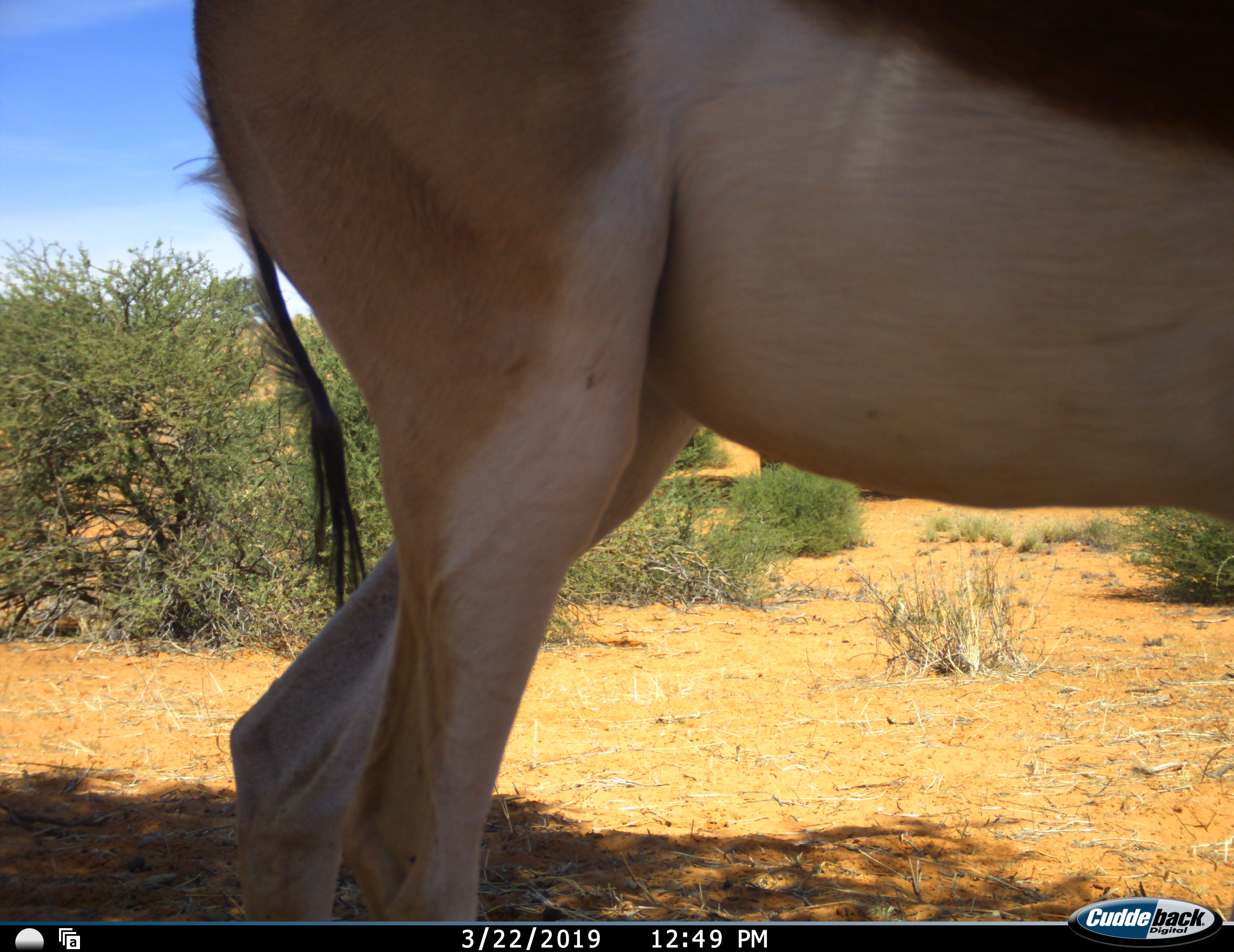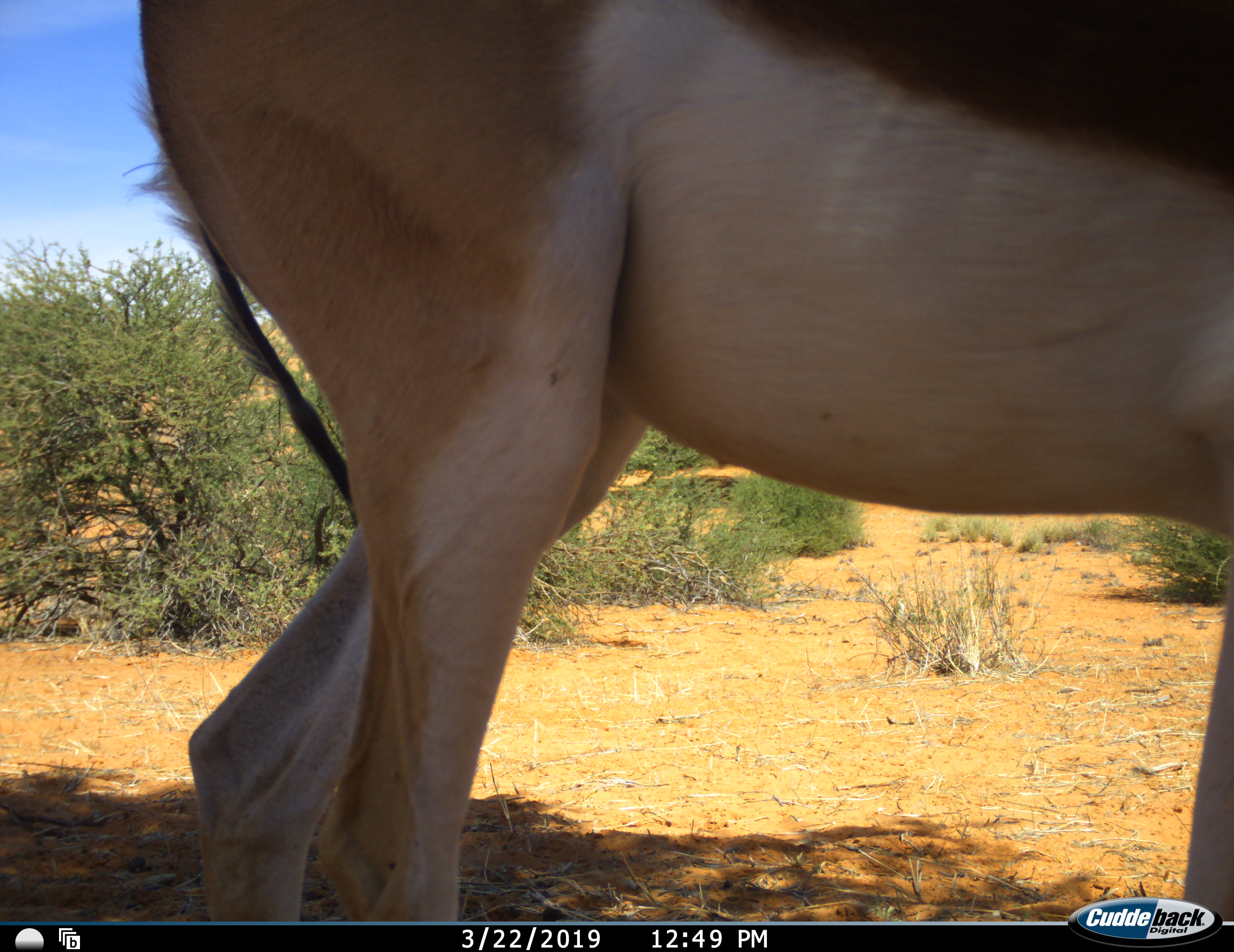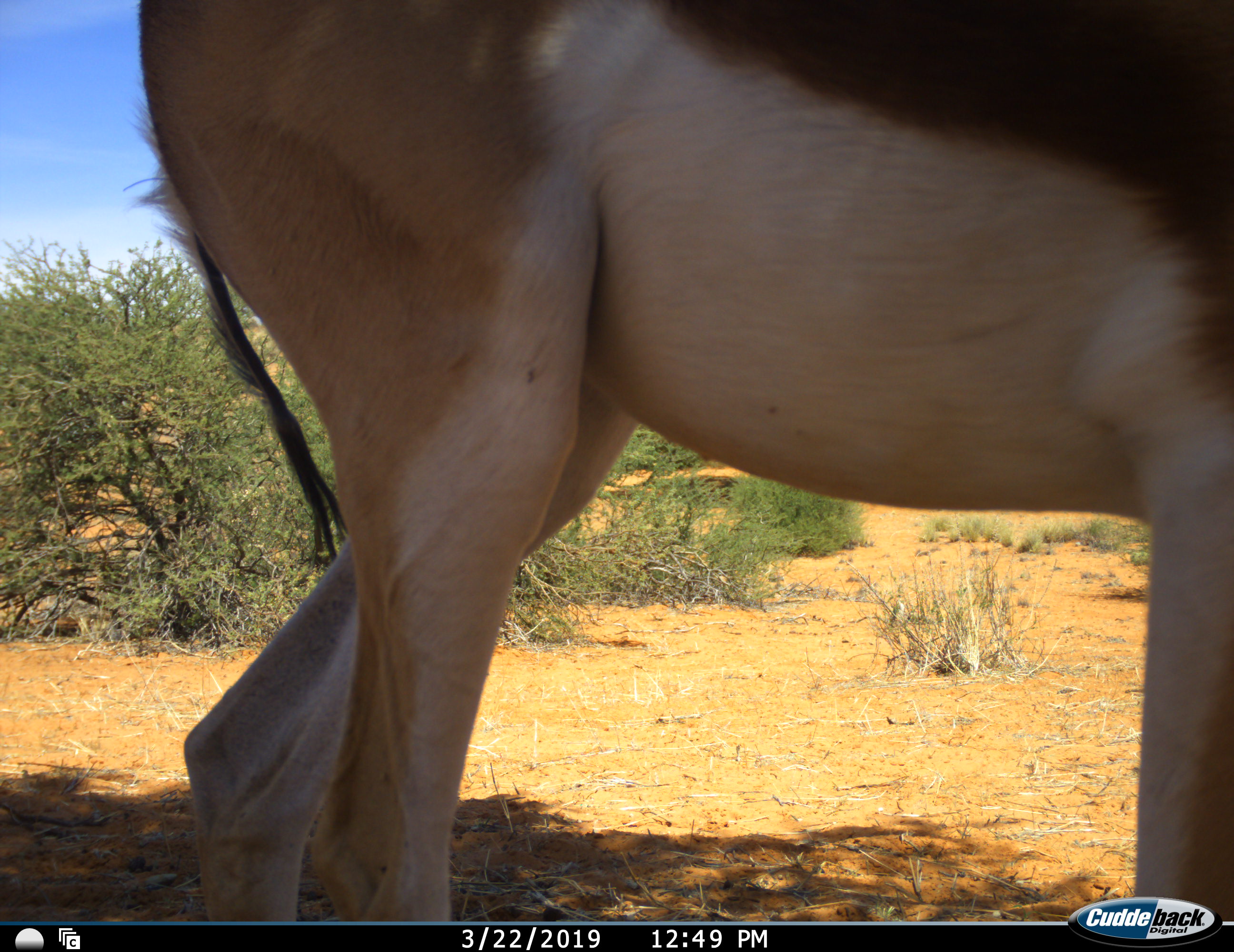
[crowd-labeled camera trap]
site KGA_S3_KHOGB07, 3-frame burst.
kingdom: Animalia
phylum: Chordata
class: Mammalia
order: Artiodactyla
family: Bovidae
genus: Antidorcas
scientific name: Antidorcas marsupialis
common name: springbok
Springbok (Antidorcas marsupialis), count 1. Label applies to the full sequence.